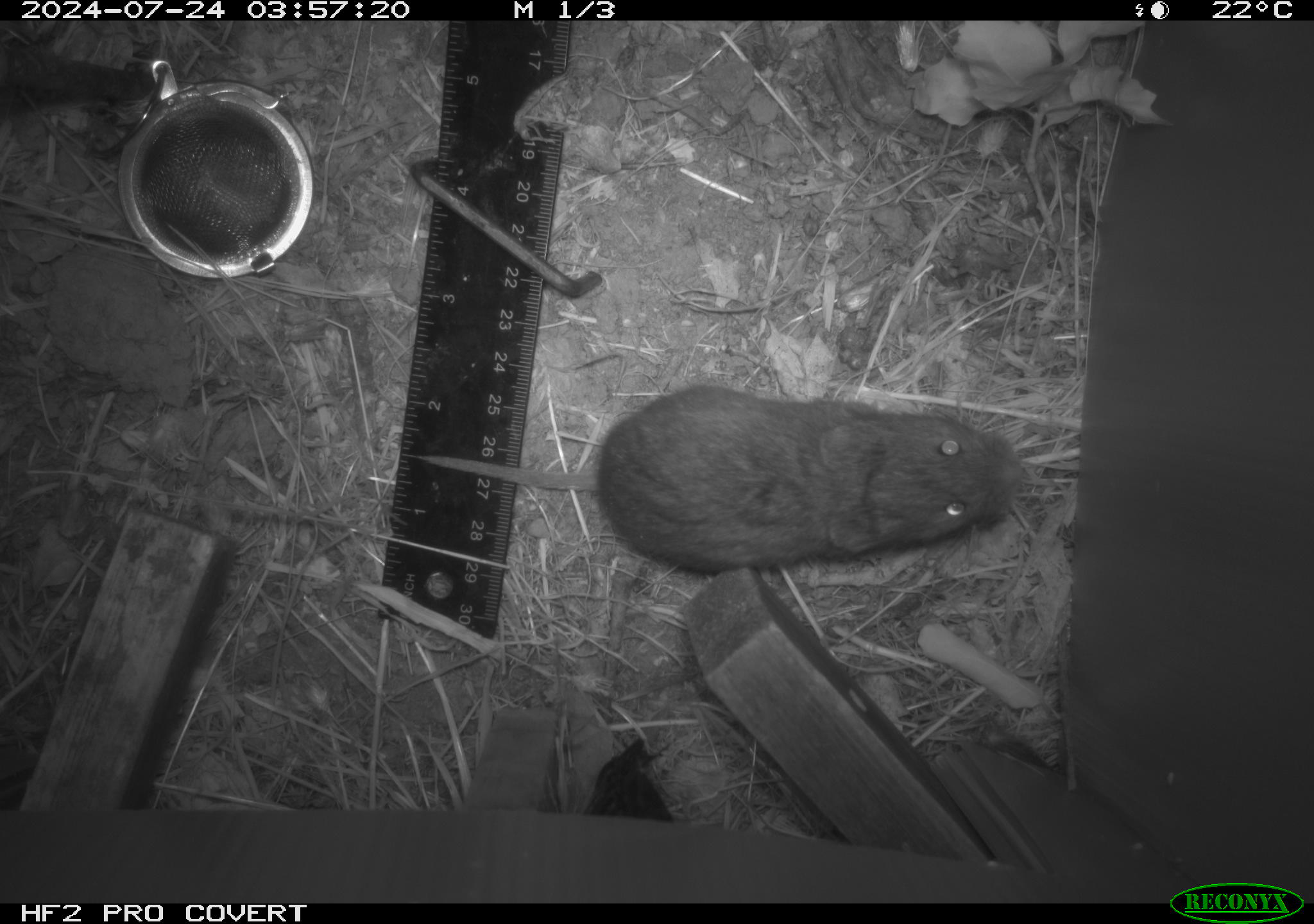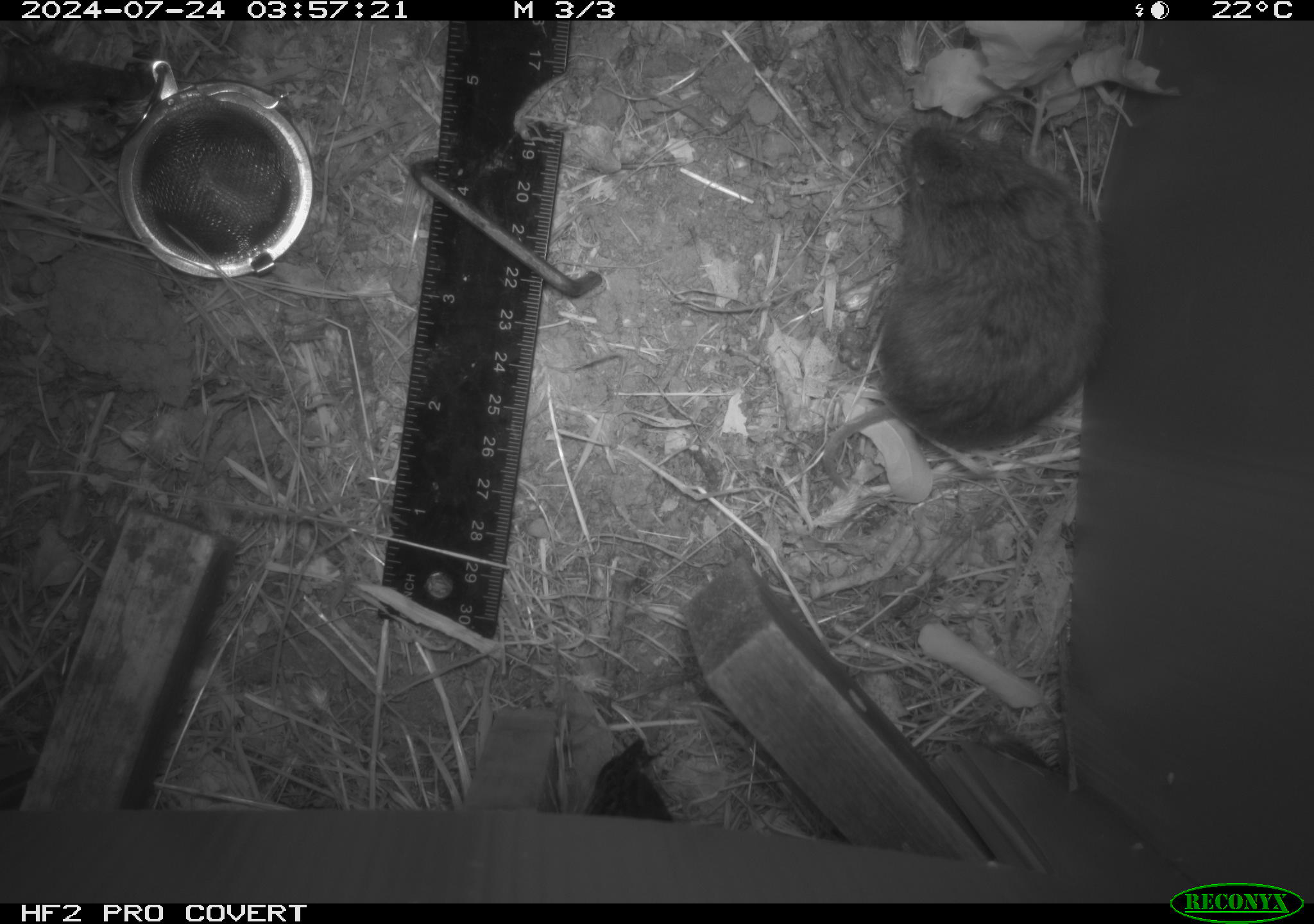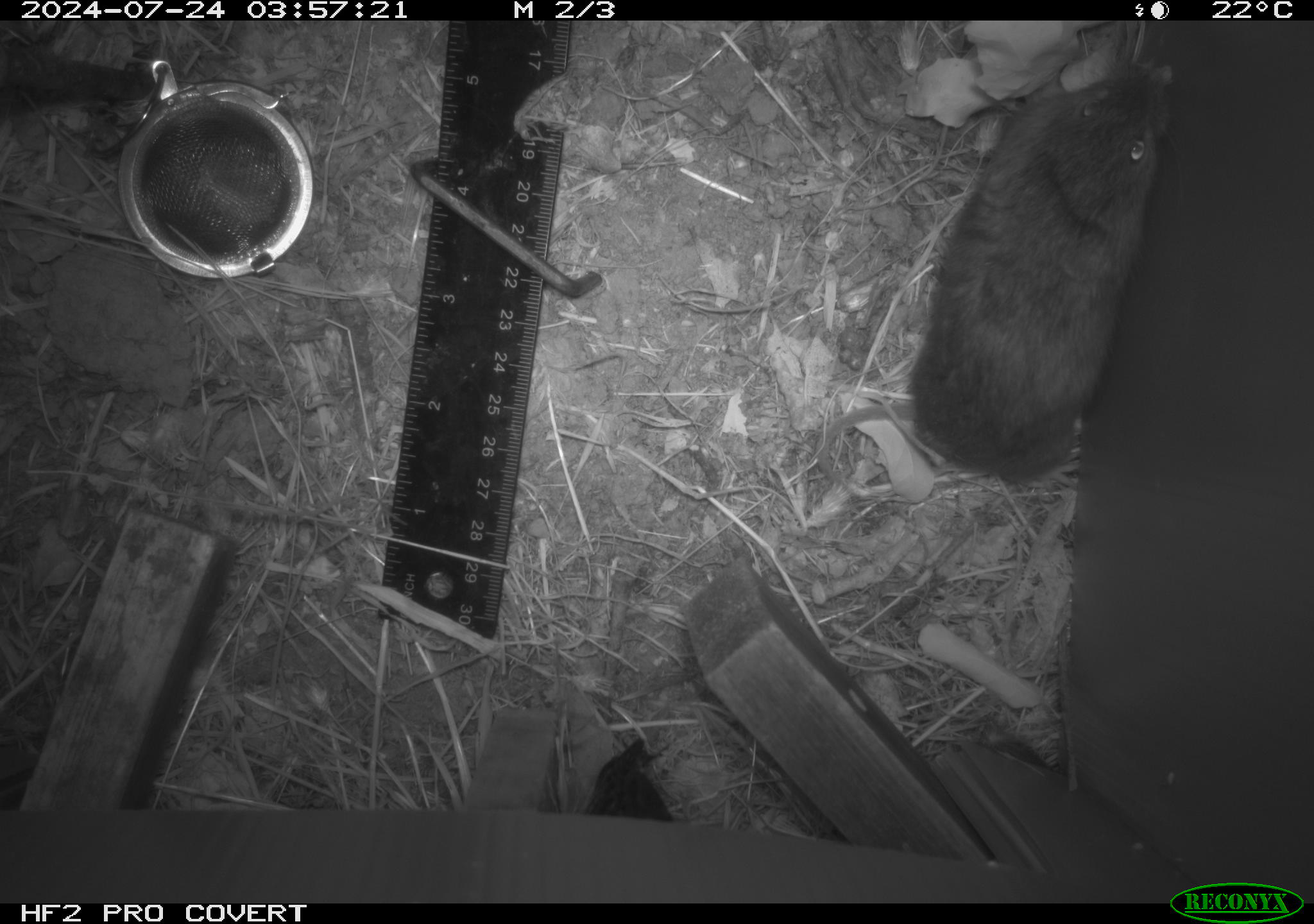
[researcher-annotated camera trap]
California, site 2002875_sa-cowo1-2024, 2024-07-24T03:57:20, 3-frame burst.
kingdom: Animalia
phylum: Chordata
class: Mammalia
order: Rodentia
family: Cricetidae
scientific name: Arvicolinae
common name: voles, lemmings, and muskrats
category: arvicolinae subfamily